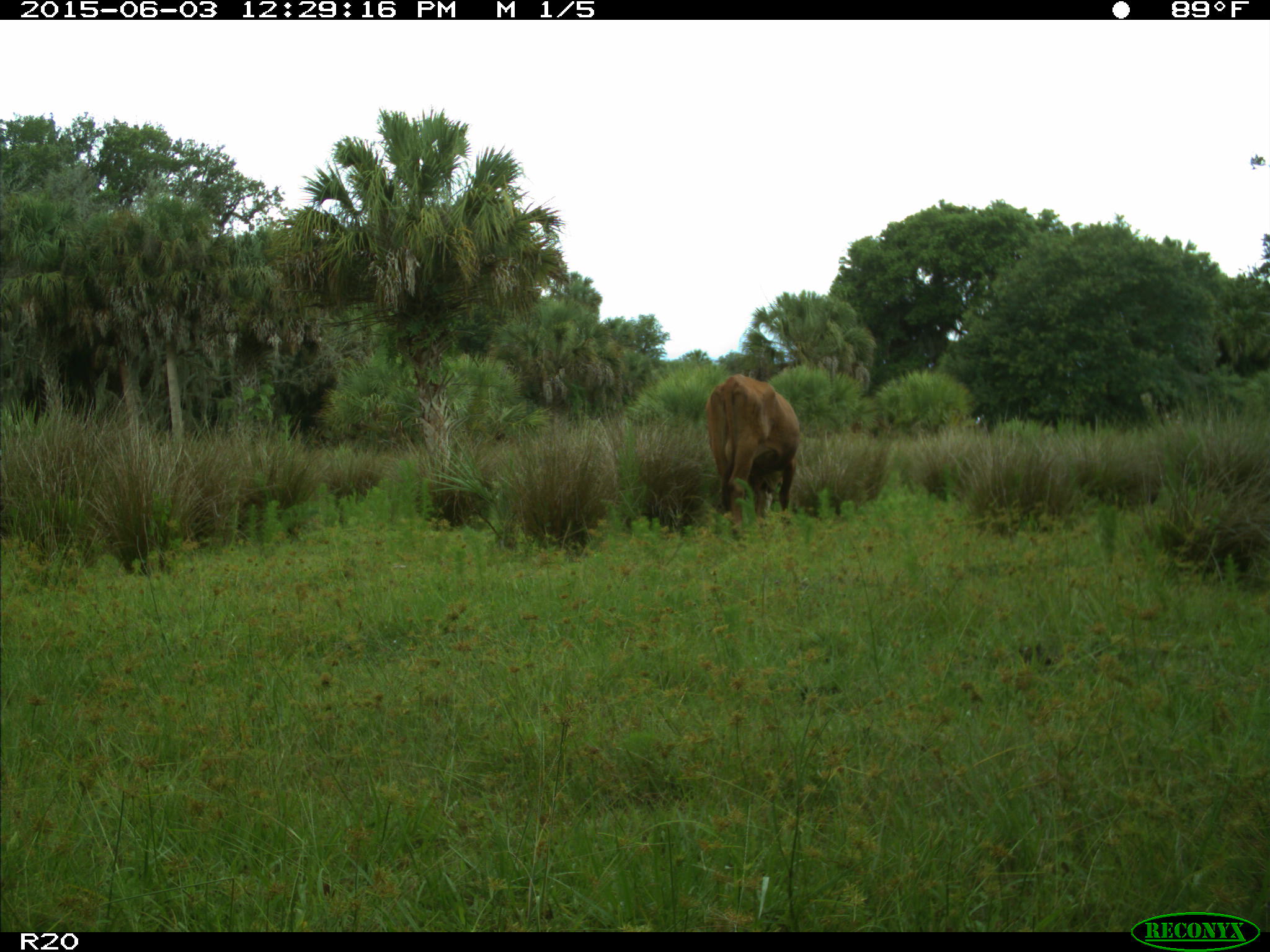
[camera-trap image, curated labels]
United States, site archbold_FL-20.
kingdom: Animalia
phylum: Chordata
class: Mammalia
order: Artiodactyla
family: Bovidae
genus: Bos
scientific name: Bos taurus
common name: domestic cow